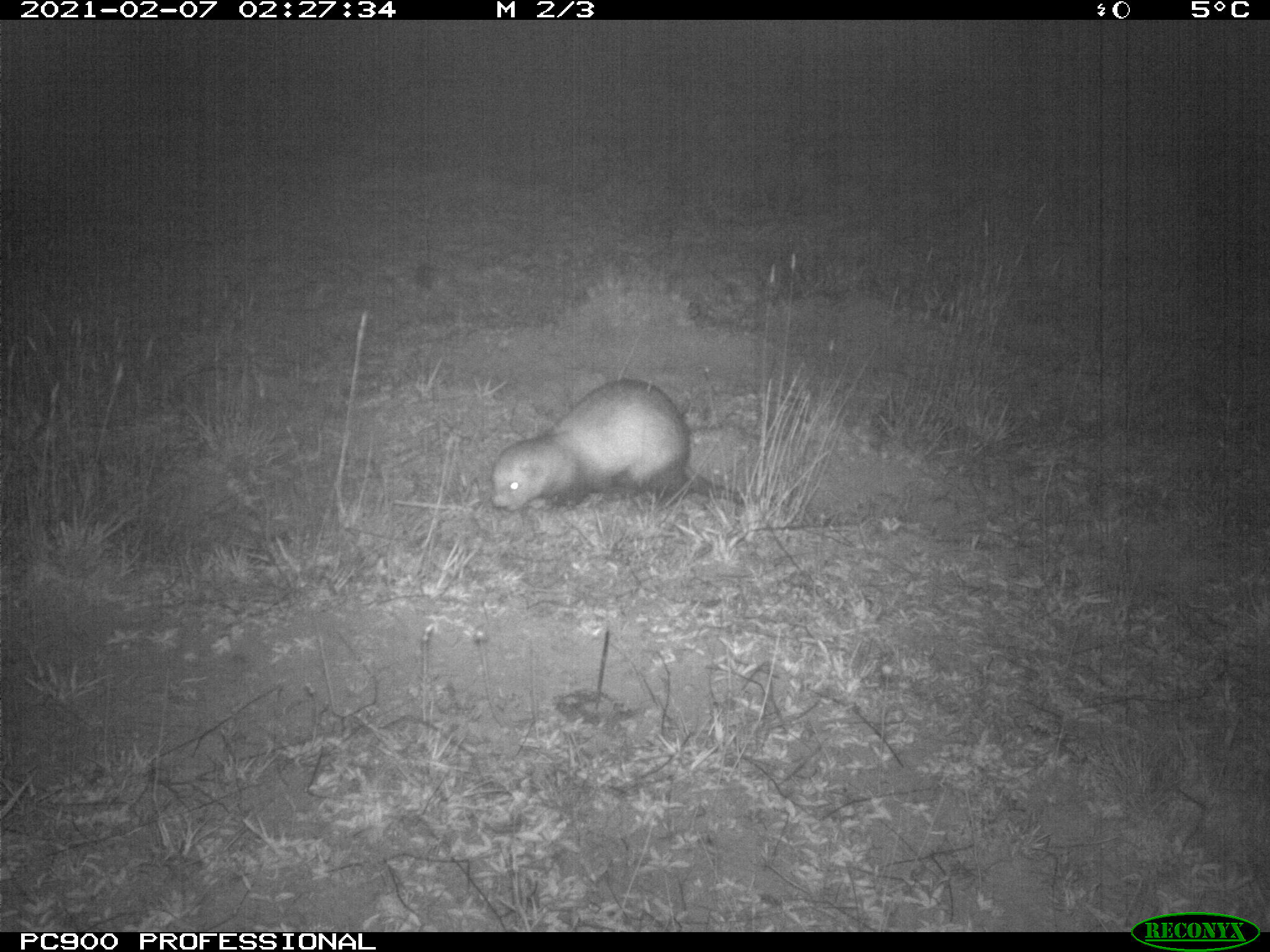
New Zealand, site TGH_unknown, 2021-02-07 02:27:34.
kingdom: Animalia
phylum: Chordata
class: Mammalia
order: Carnivora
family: Mustelidae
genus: Mustela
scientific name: Mustela furo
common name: ferret